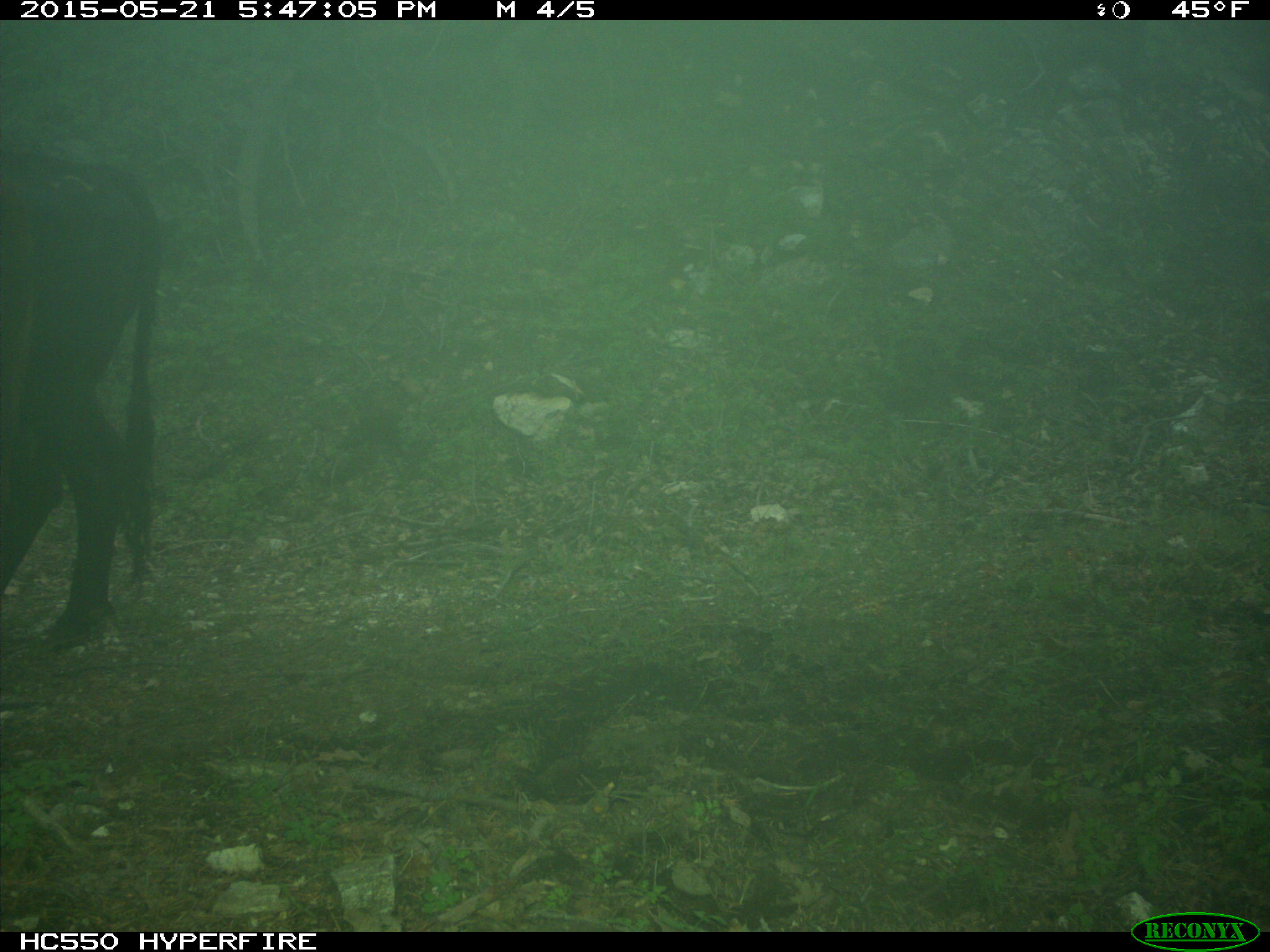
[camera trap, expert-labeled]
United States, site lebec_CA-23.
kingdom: Animalia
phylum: Chordata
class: Mammalia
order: Artiodactyla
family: Bovidae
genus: Bos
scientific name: Bos taurus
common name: domestic cow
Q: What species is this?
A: Bos taurus (domestic cow).